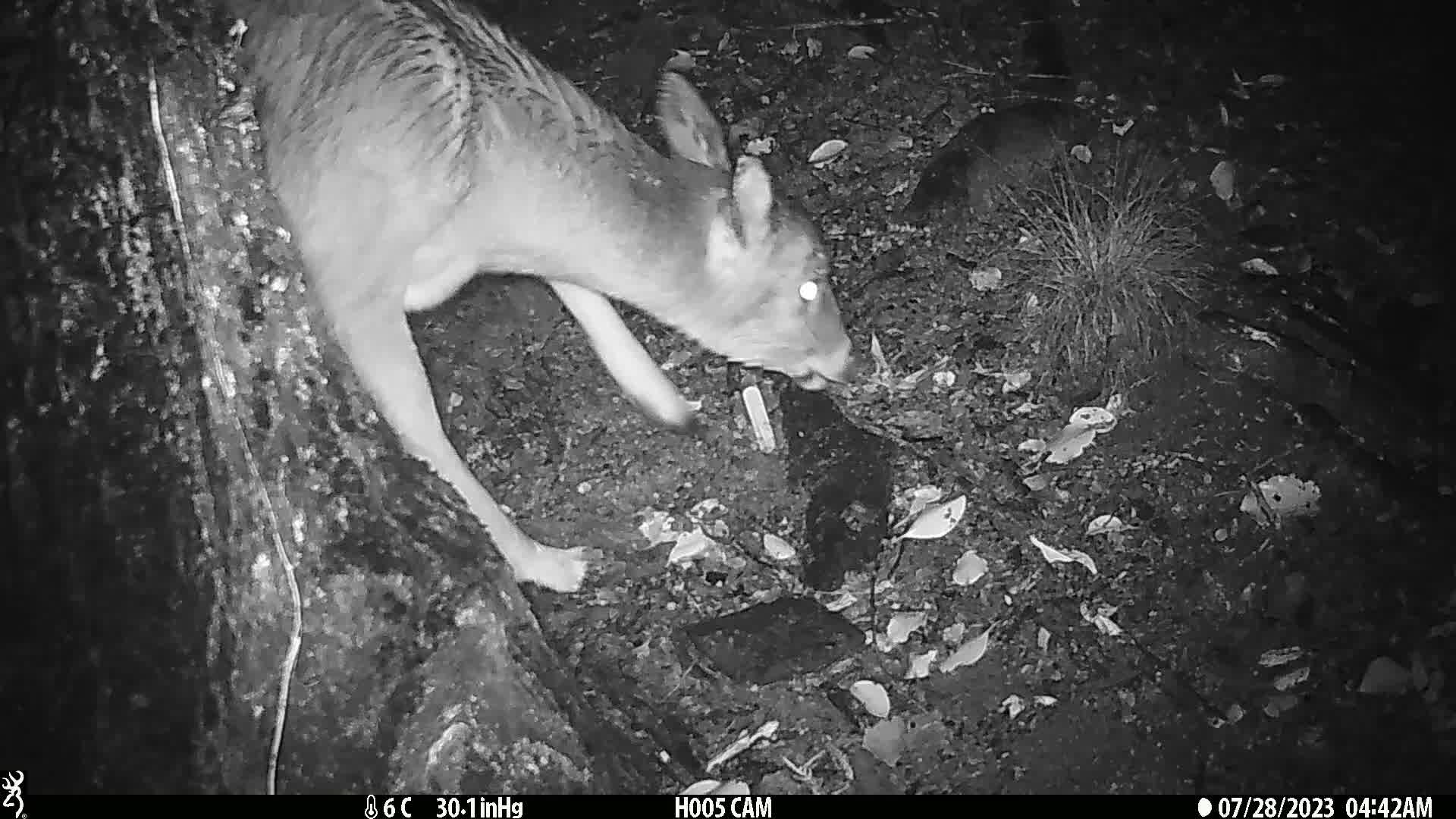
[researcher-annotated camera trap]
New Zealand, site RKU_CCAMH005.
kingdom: Animalia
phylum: Chordata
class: Mammalia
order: Artiodactyla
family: Cervidae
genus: Odocoileus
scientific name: Odocoileus virginianus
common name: white-tailed deer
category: white tailed deer